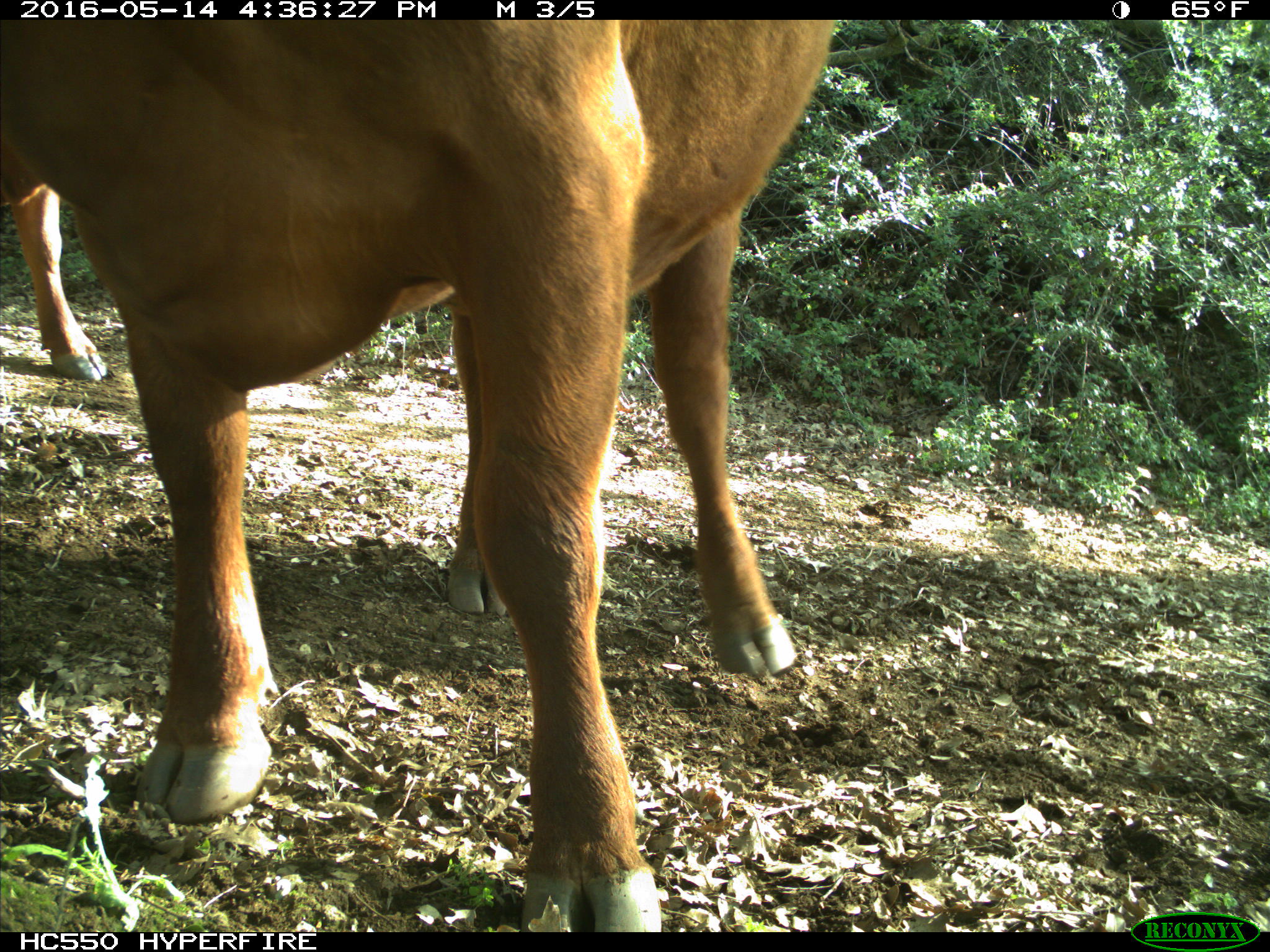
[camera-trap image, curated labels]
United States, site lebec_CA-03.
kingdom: Animalia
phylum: Chordata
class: Mammalia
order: Artiodactyla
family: Bovidae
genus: Bos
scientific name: Bos taurus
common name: domestic cow